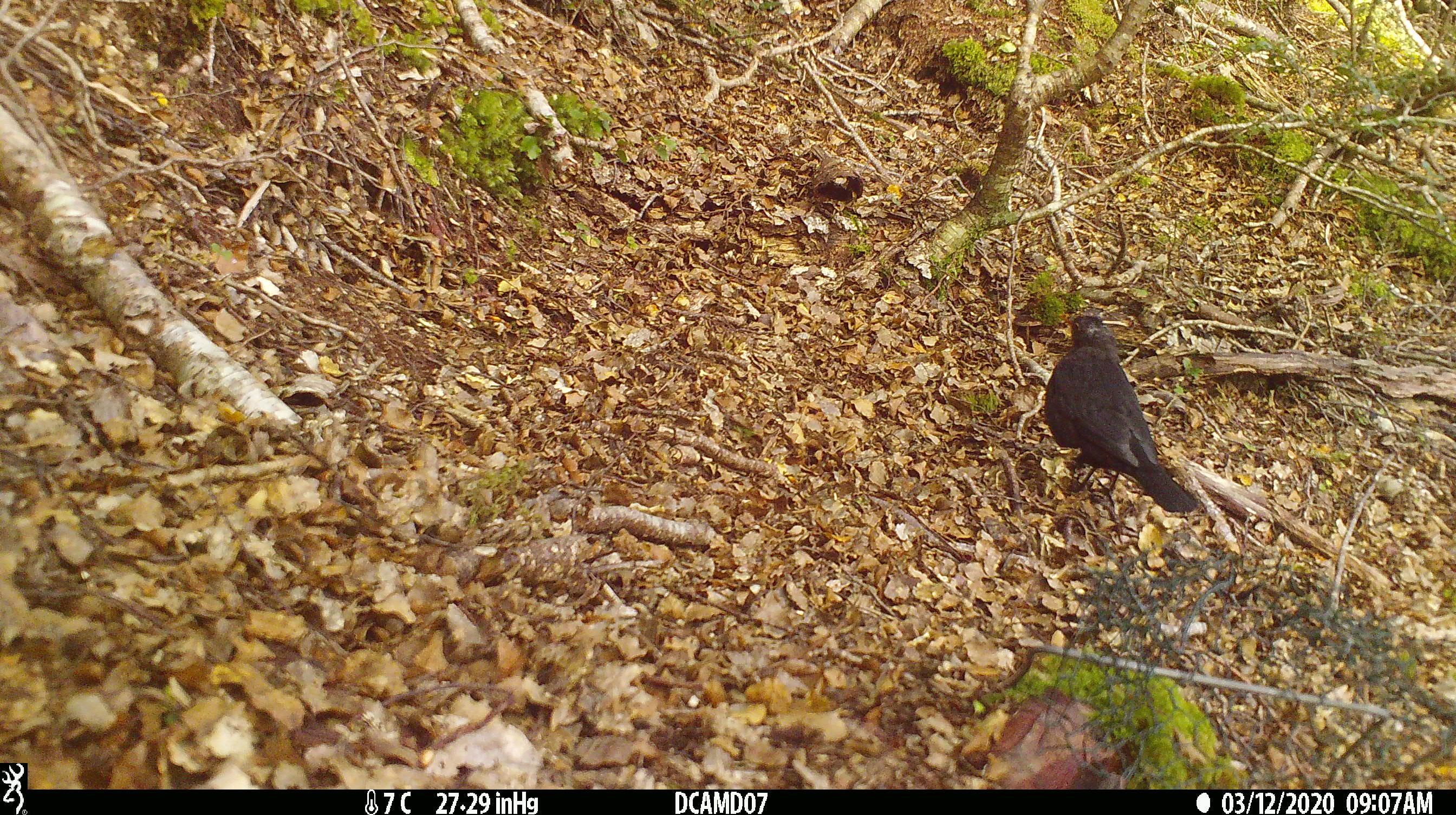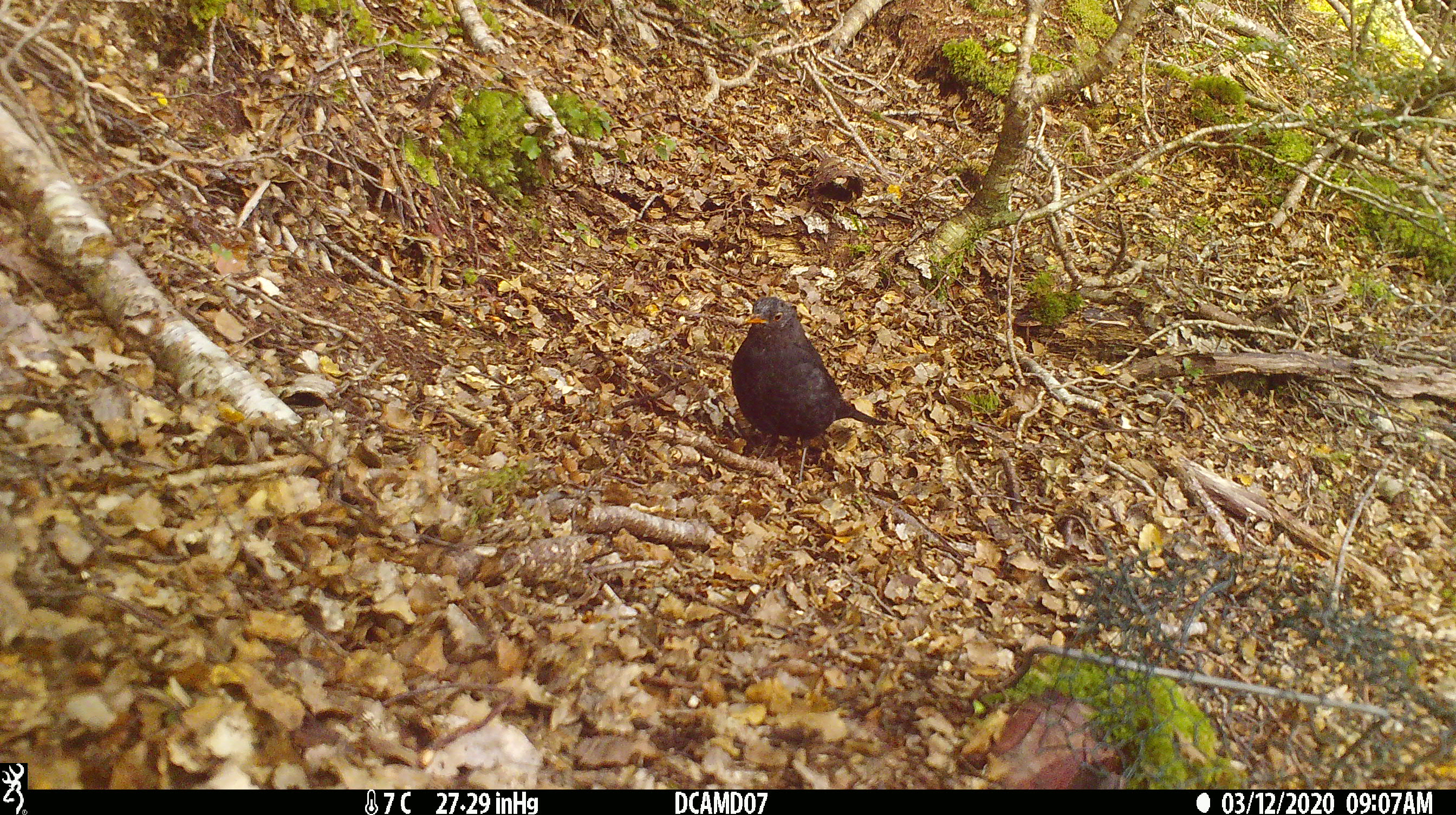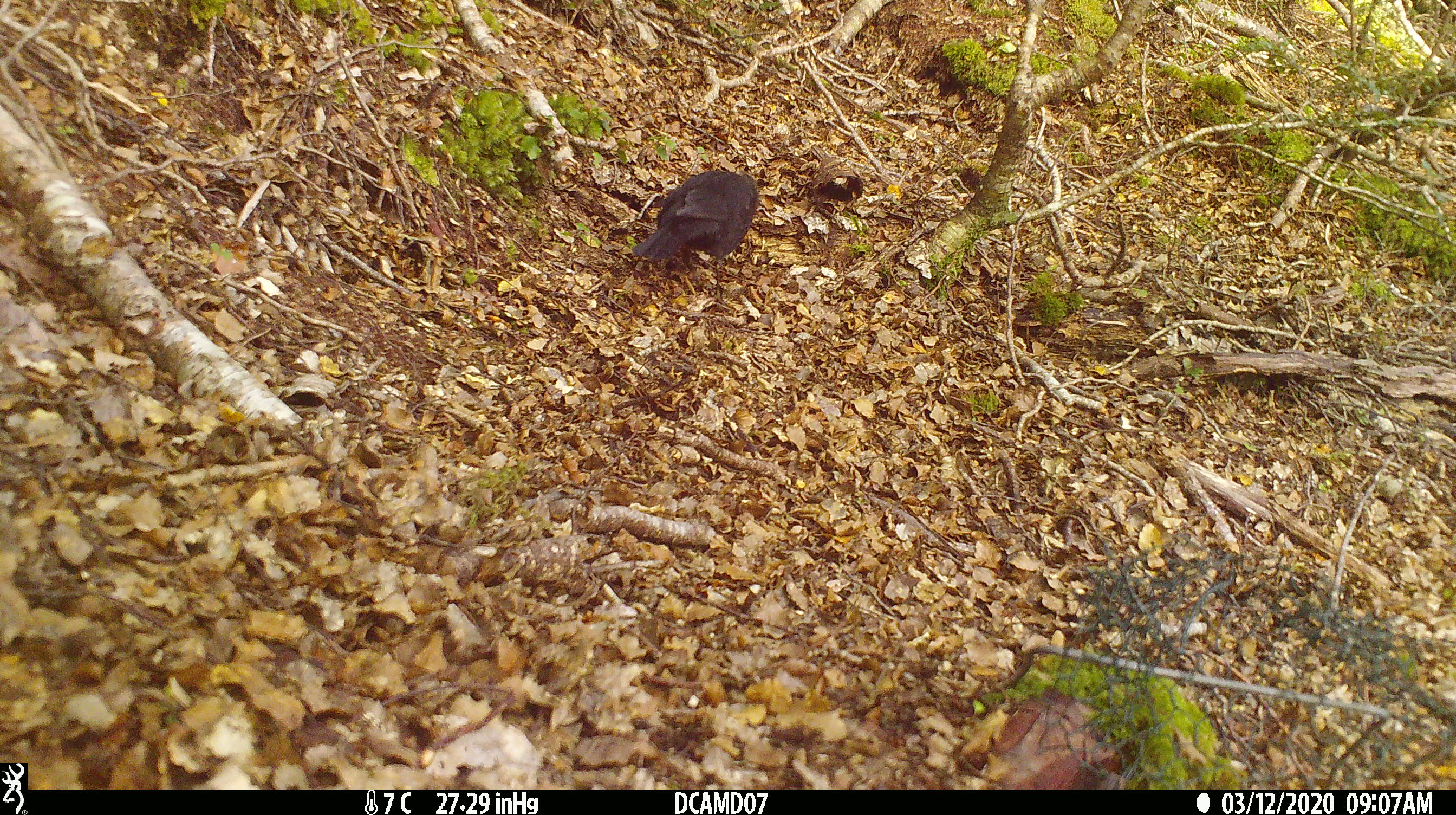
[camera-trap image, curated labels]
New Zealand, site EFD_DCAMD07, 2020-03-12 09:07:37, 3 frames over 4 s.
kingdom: Animalia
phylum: Chordata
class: Aves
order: Passeriformes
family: Turdidae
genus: Turdus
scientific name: Turdus merula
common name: eurasian blackbird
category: blackbird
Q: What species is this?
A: Blackbird (eurasian blackbird) (Turdus merula).